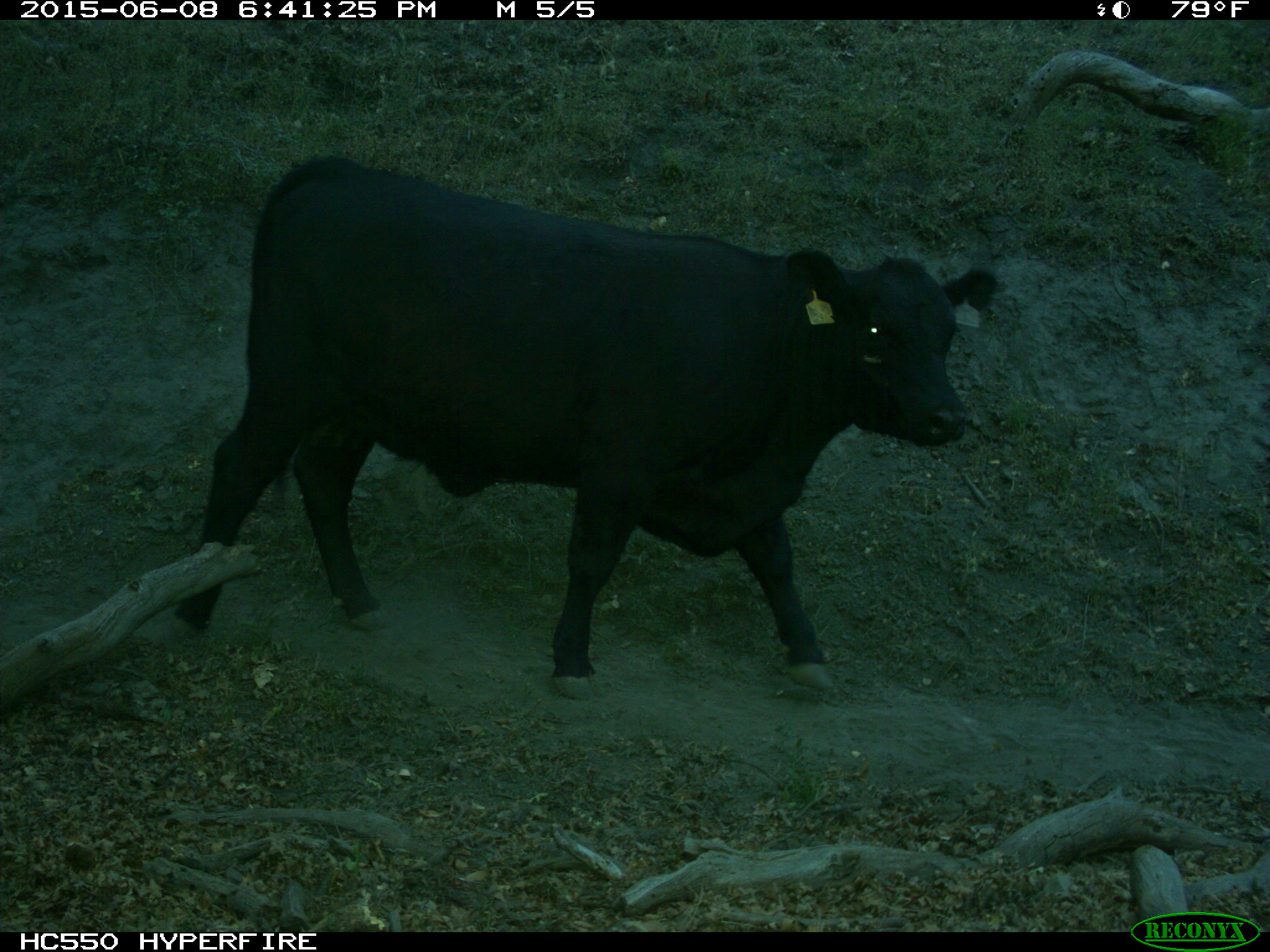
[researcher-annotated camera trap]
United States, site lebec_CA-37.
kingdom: Animalia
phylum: Chordata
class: Mammalia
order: Artiodactyla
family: Bovidae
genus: Bos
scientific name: Bos taurus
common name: domestic cow